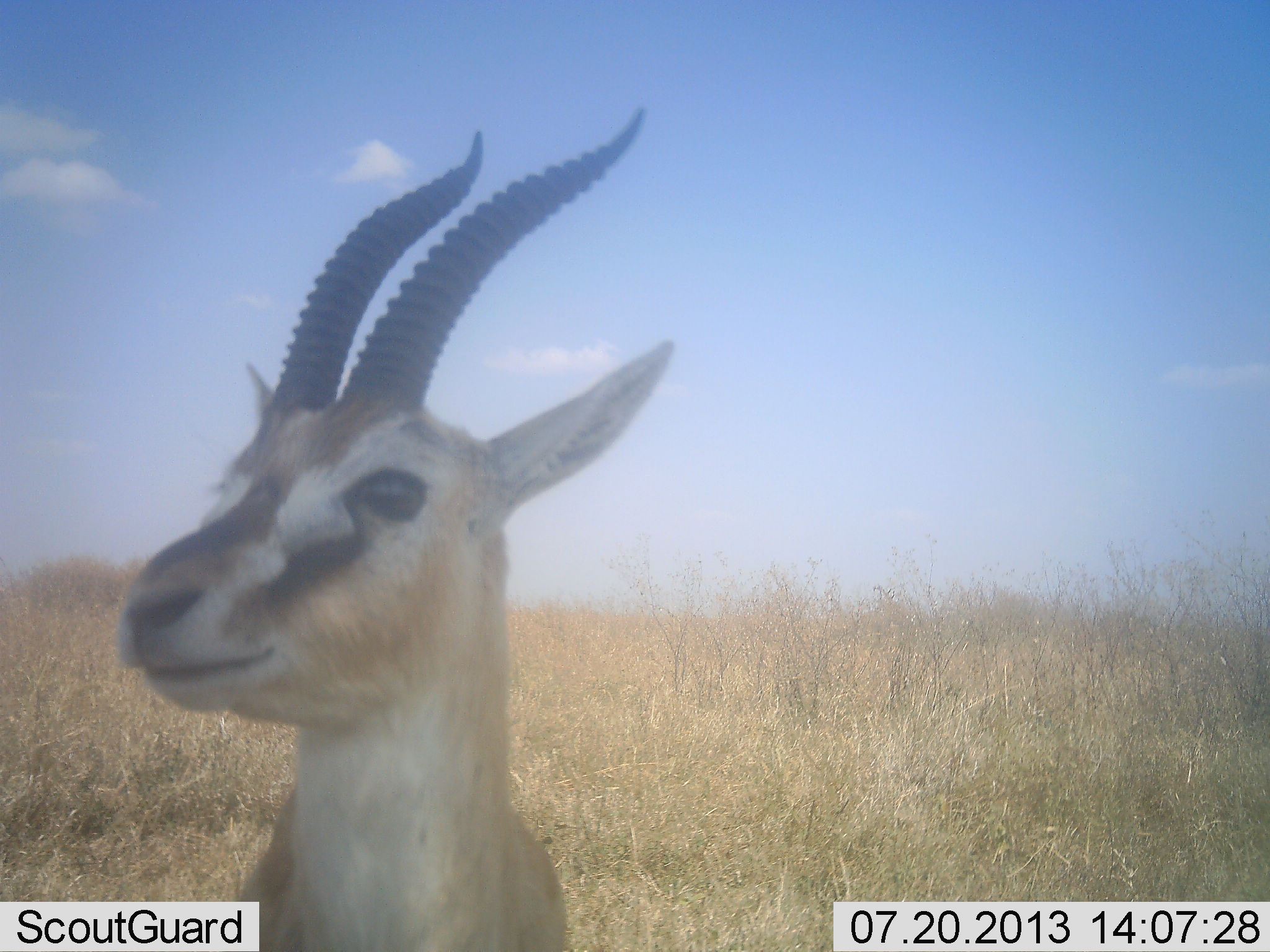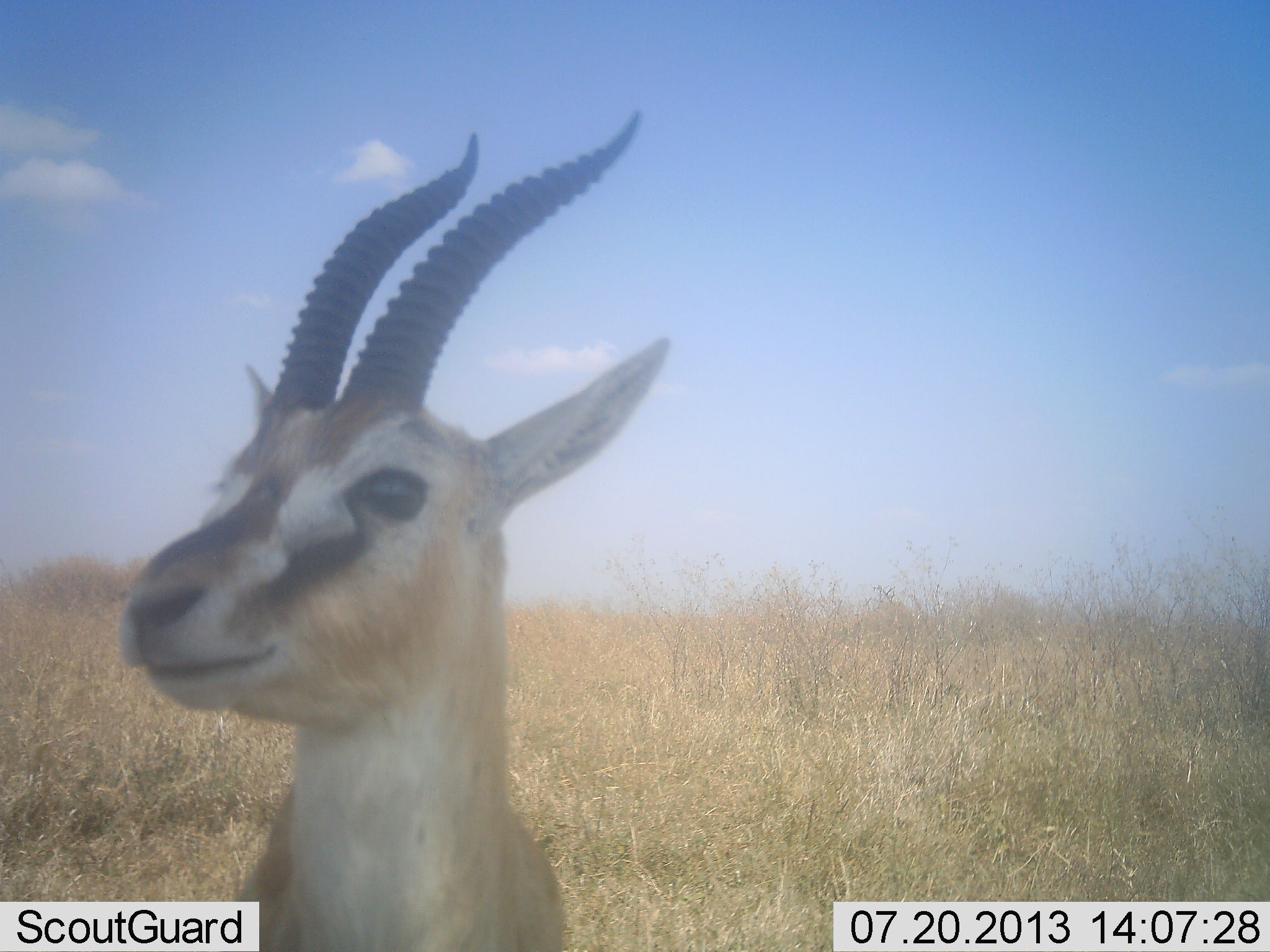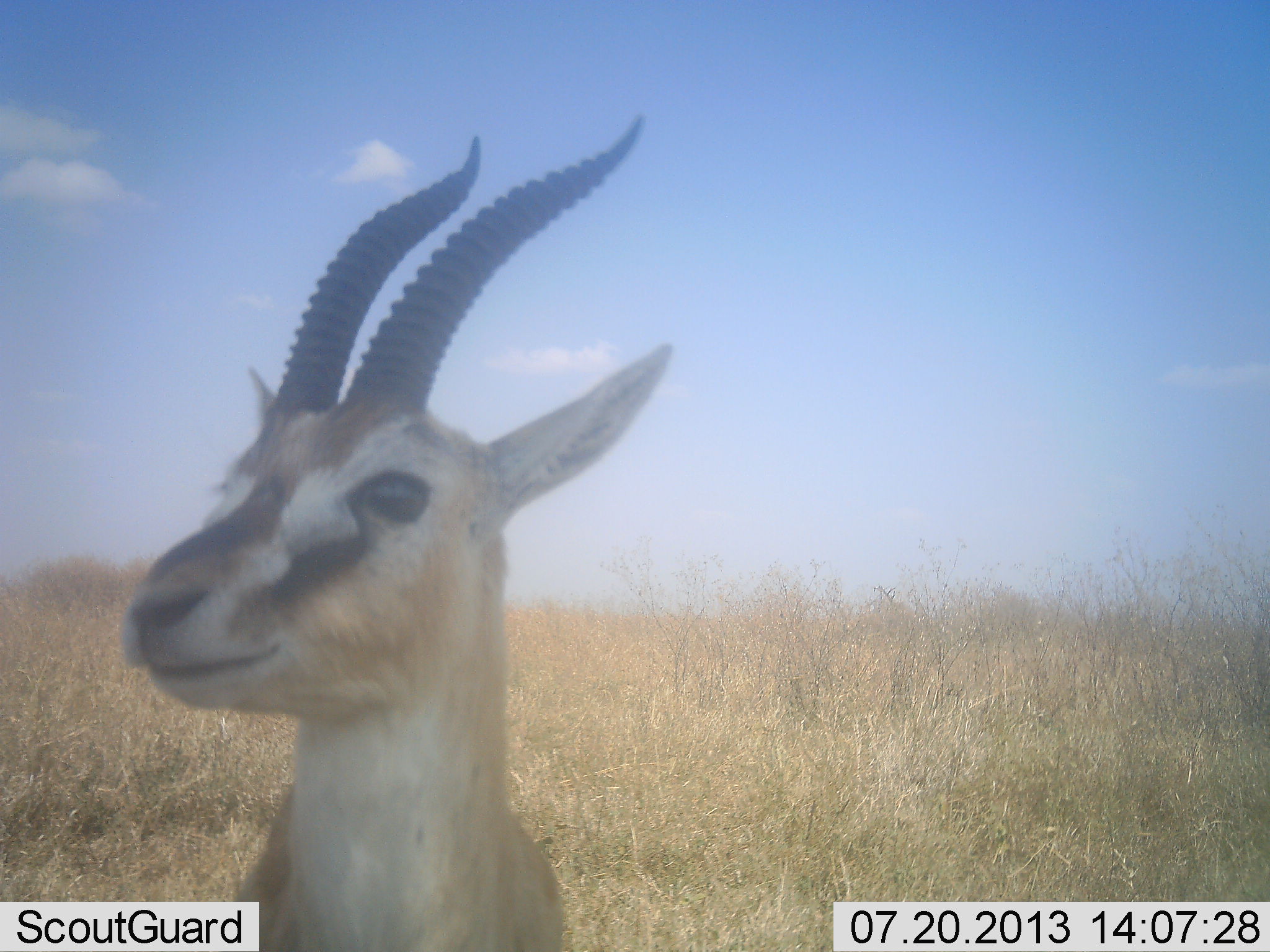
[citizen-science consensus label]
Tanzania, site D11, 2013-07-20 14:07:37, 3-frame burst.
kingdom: Animalia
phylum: Chordata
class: Mammalia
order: Artiodactyla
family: Bovidae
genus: Eudorcas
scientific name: Eudorcas thomsonii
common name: thomson's gazelle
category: gazellethomsons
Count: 1.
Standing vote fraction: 100%.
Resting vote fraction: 0%.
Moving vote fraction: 0%.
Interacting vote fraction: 7%.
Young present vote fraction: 0%.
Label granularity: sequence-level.